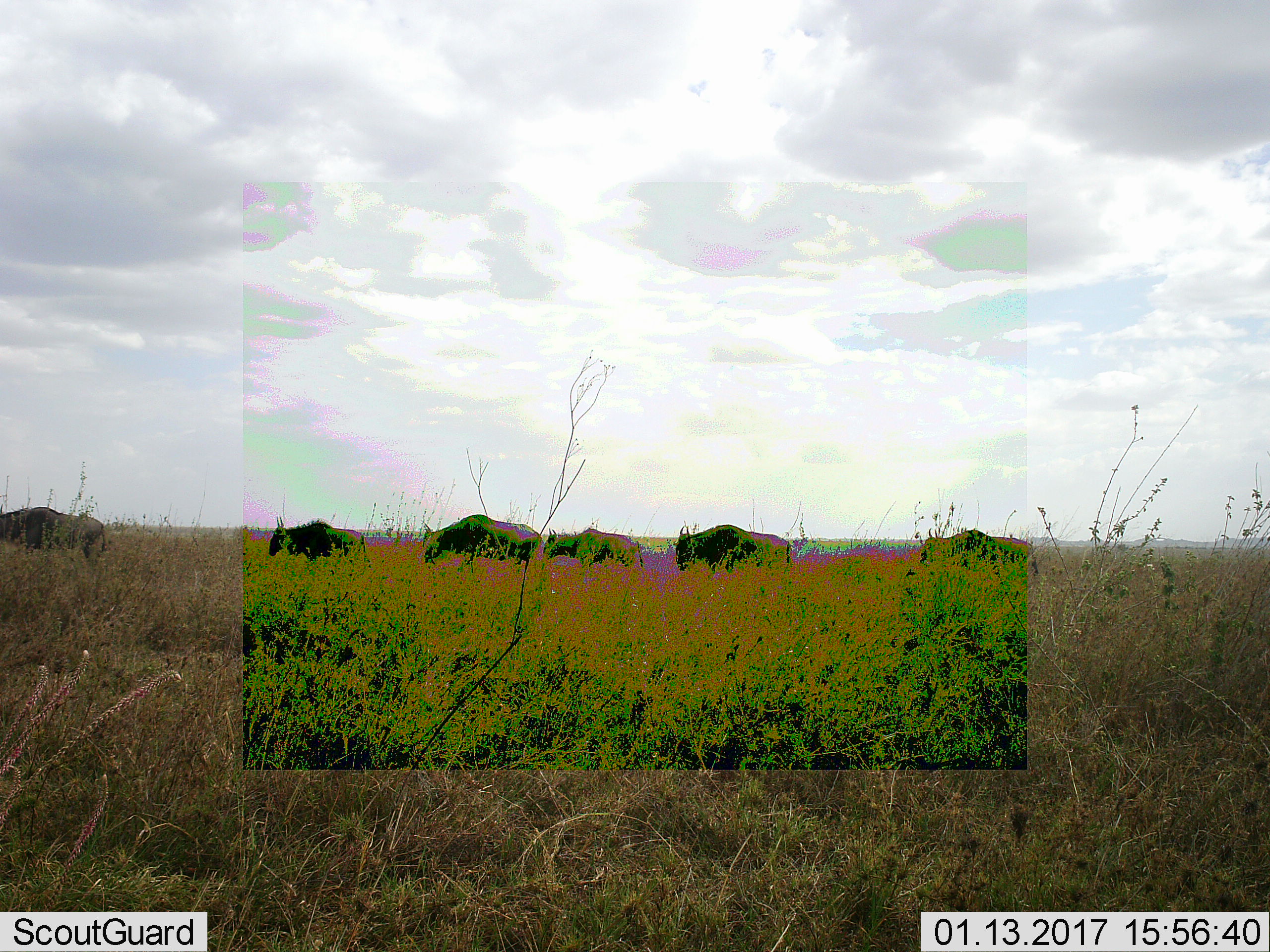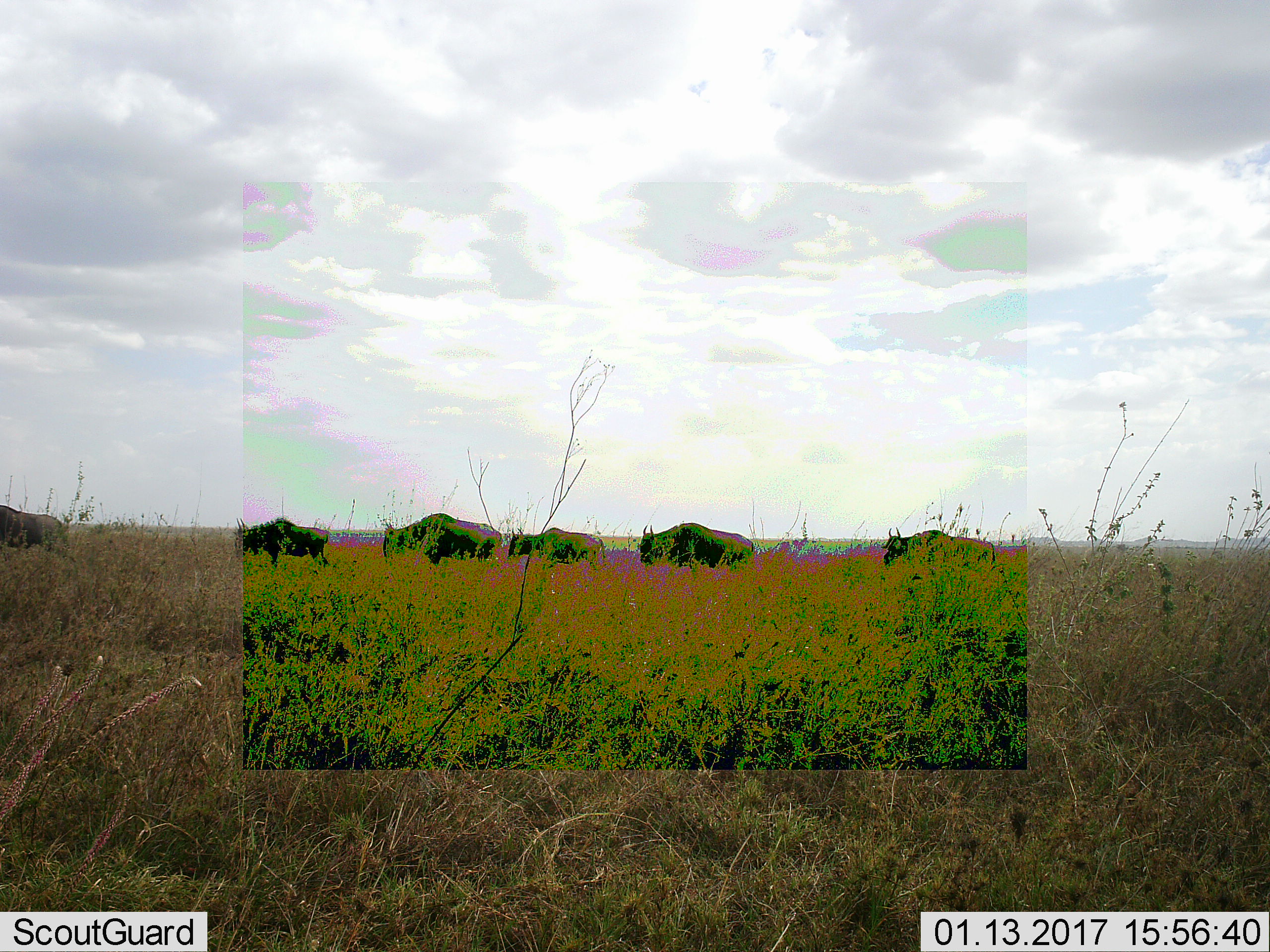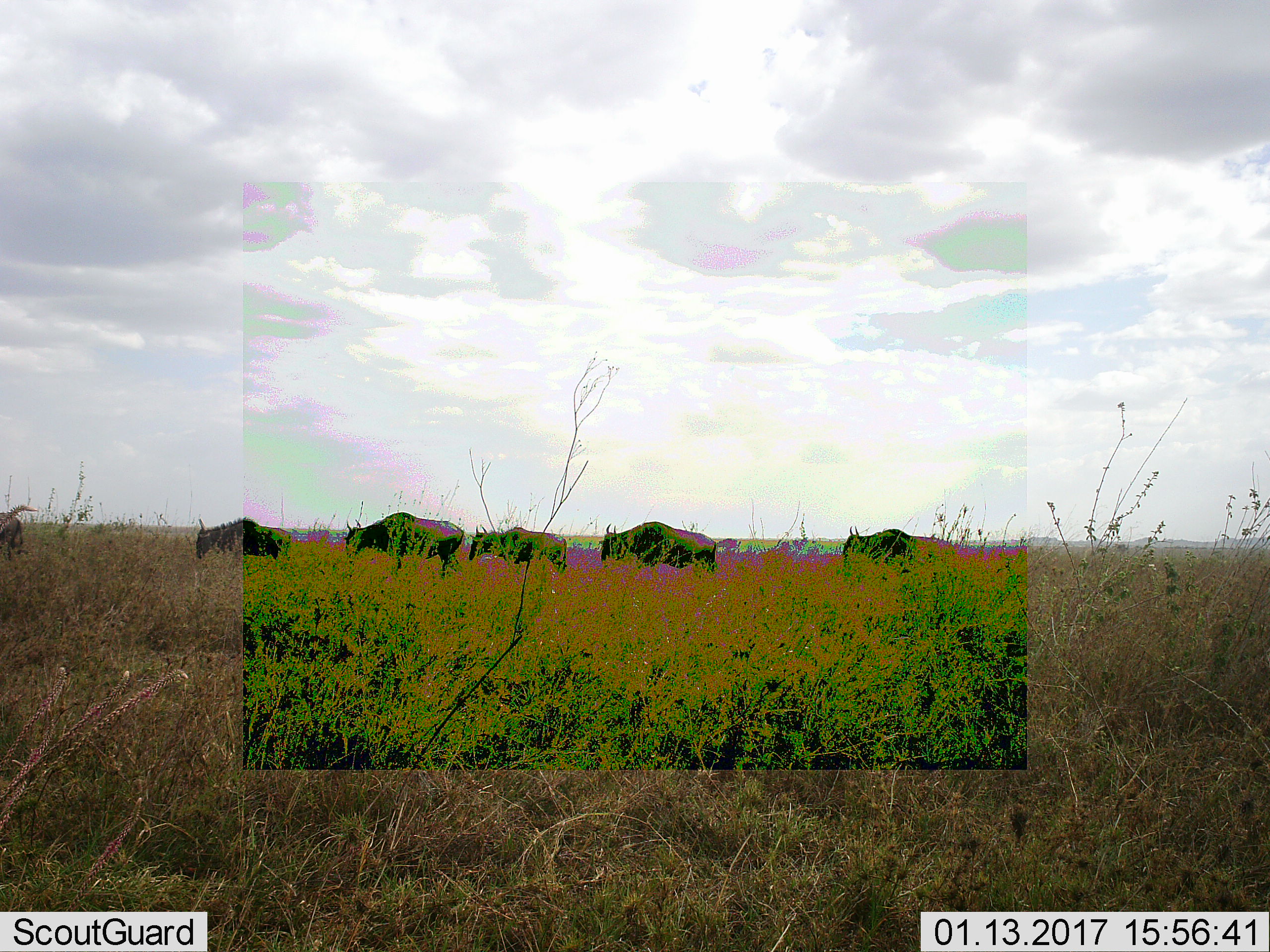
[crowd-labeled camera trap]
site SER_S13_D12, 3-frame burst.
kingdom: Animalia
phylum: Chordata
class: Mammalia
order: Artiodactyla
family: Bovidae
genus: Connochaetes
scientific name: Connochaetes taurinus taurinus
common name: blue wildebeest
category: wildebeestblue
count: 6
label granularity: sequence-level